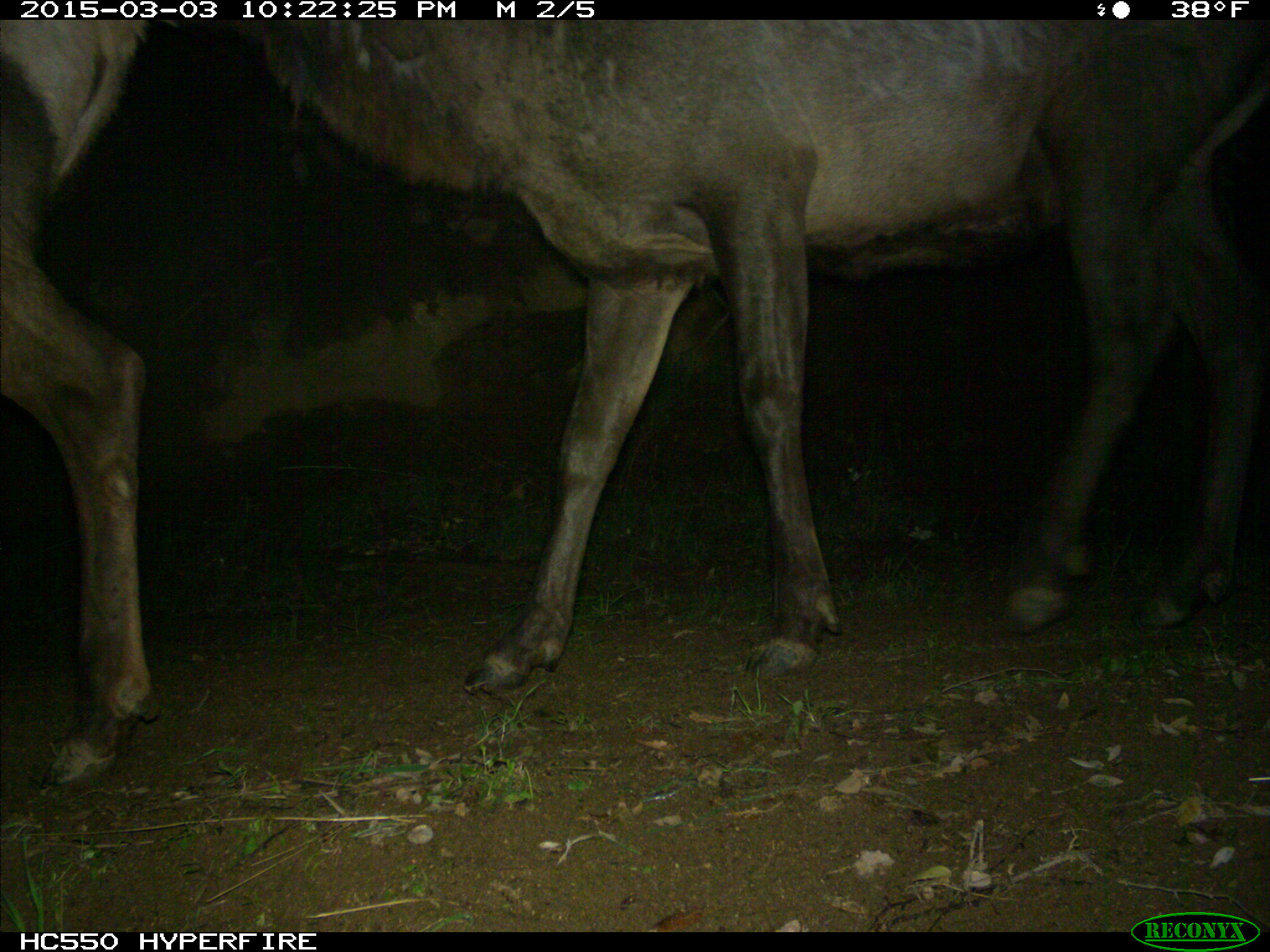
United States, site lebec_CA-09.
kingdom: Animalia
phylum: Chordata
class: Mammalia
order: Artiodactyla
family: Cervidae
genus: Cervus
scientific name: Cervus canadensis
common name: elk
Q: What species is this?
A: Cervus canadensis (elk).